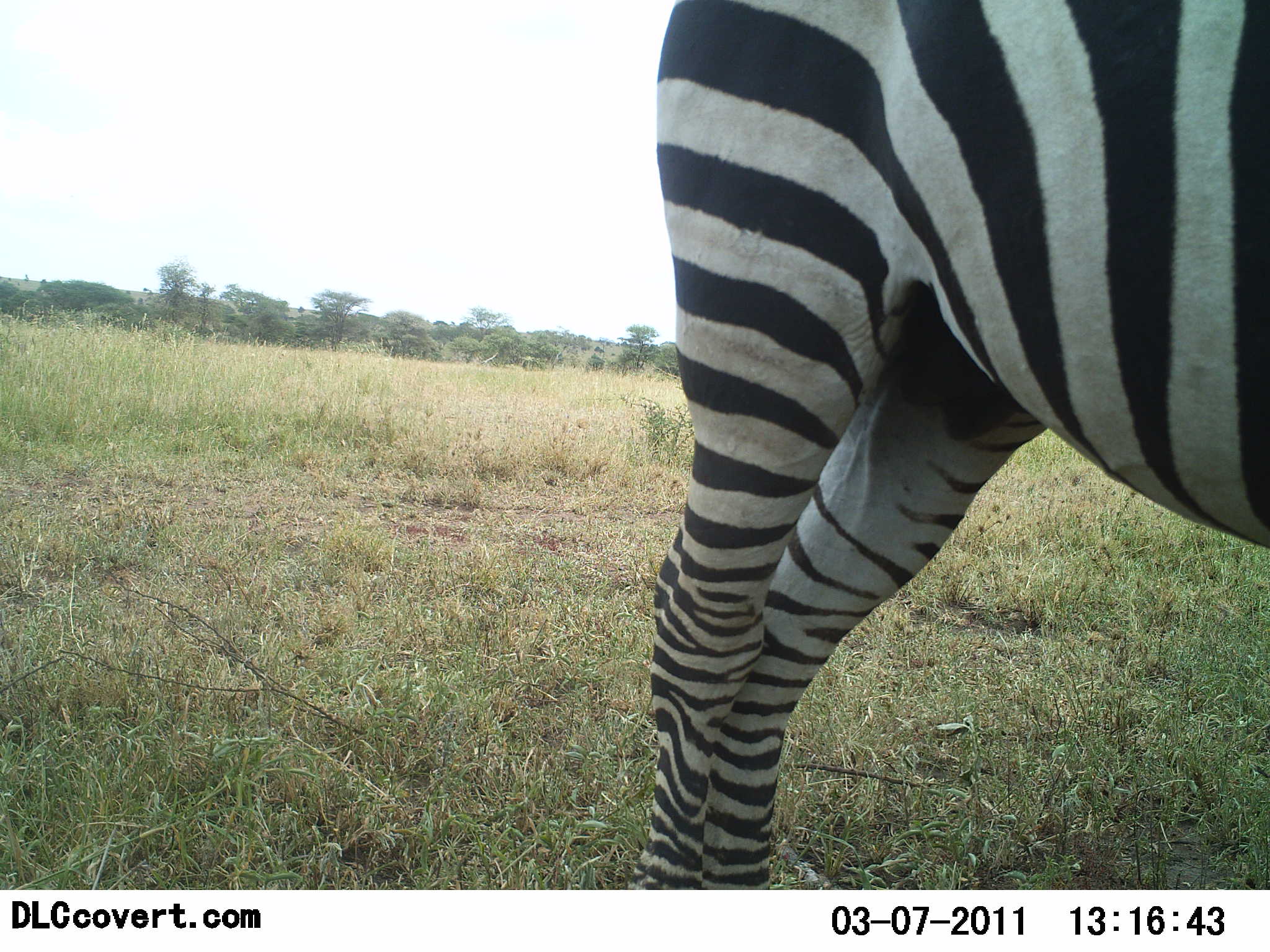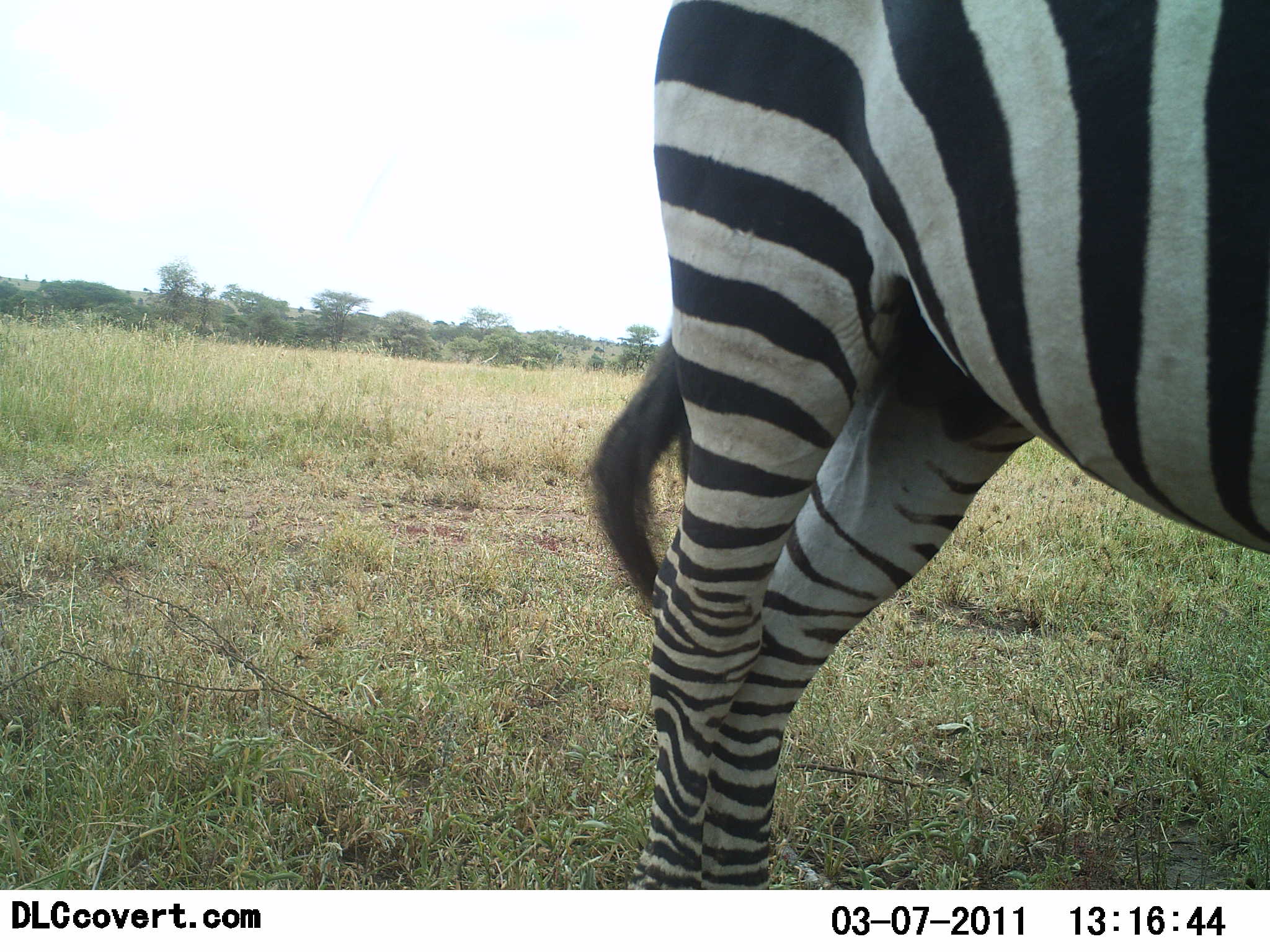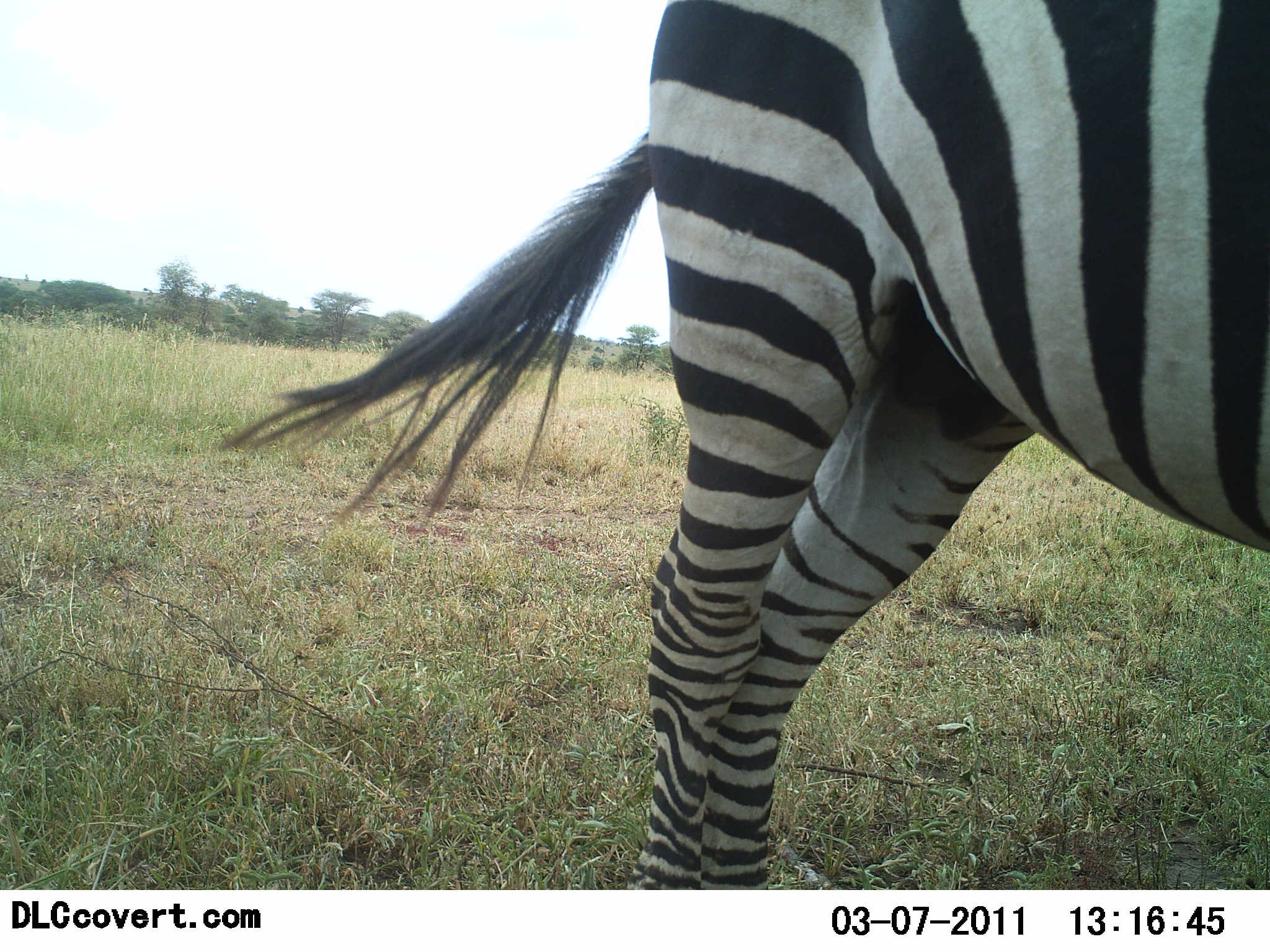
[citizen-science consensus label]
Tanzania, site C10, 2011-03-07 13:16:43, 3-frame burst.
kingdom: Animalia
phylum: Chordata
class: Mammalia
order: Perissodactyla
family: Equidae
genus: Equus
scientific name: Equus quagga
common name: plains zebra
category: zebra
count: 1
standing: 92%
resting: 0%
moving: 0%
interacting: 0%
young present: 0%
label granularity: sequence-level